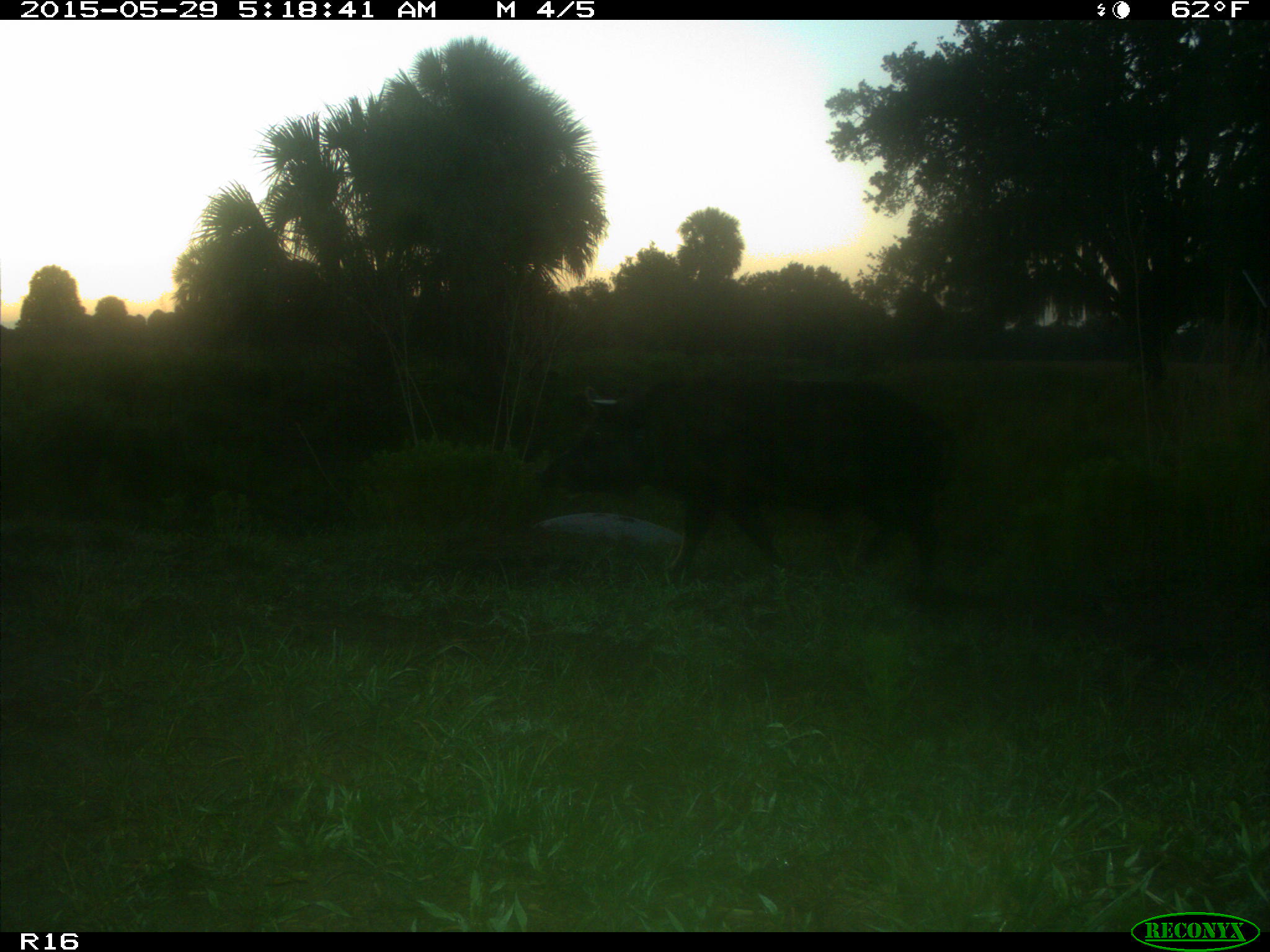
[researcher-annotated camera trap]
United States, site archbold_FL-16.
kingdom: Animalia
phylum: Chordata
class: Mammalia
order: Artiodactyla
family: Suidae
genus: Sus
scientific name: Sus scrofa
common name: wild boar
Sus scrofa (wild boar).